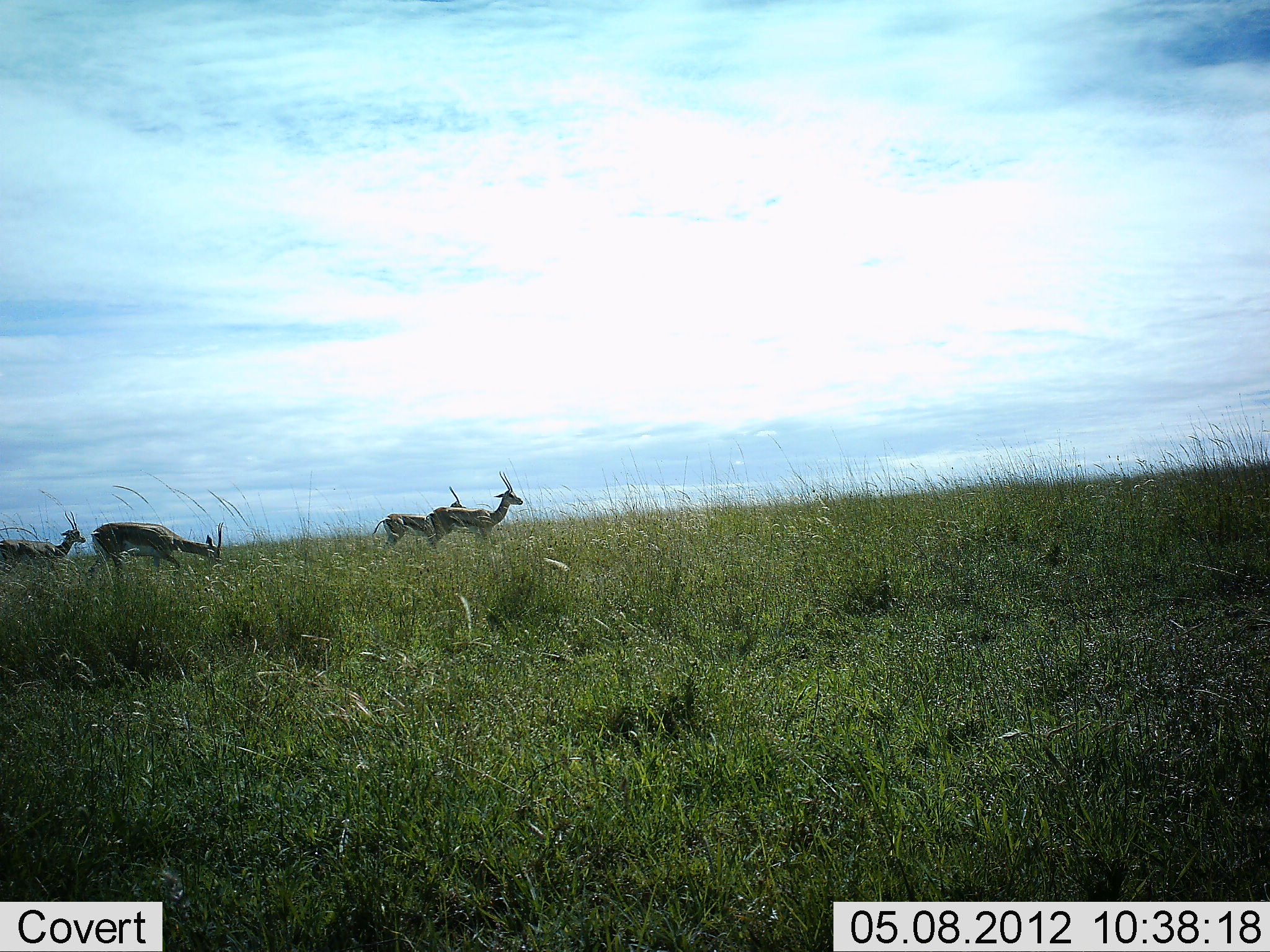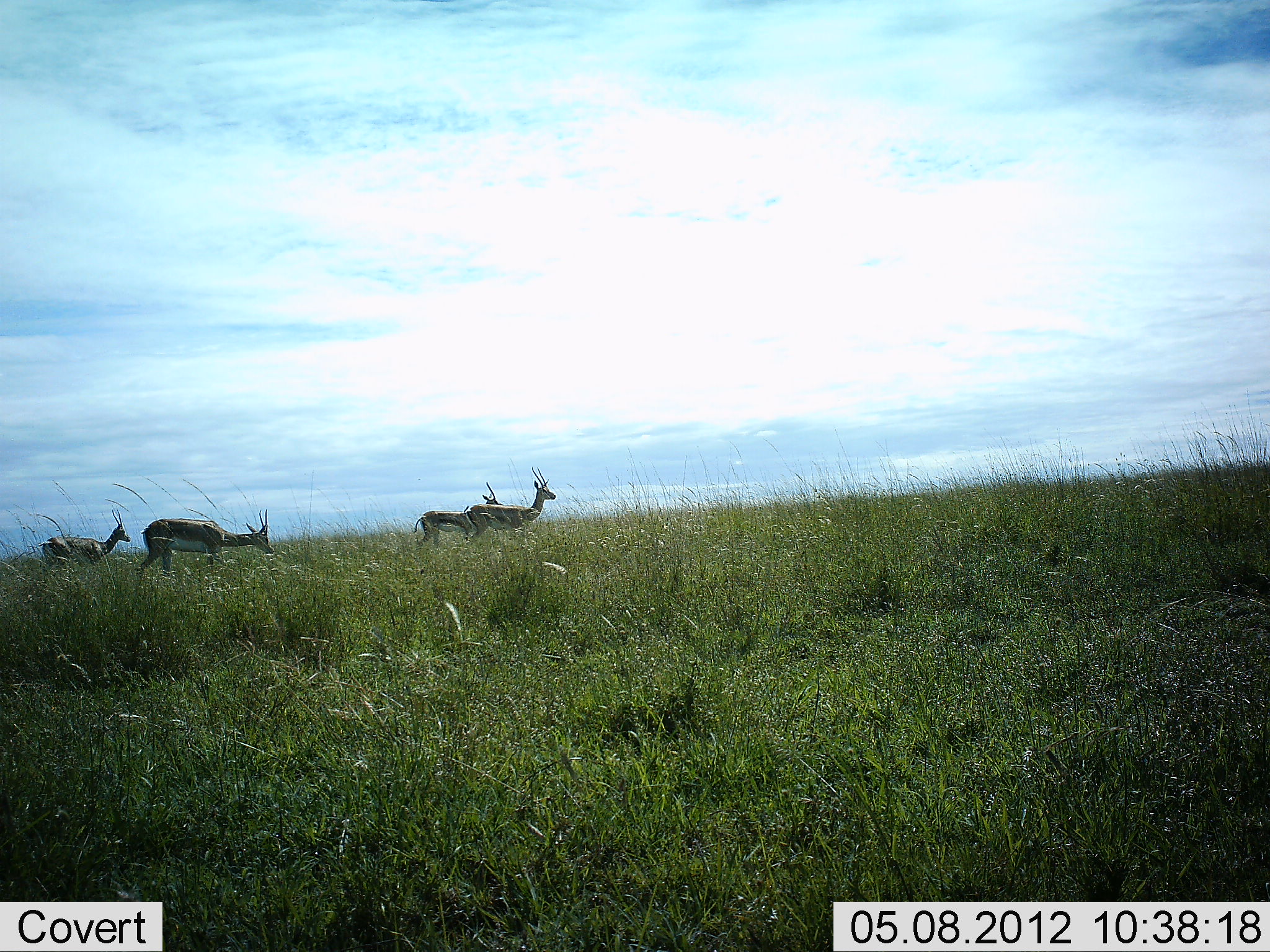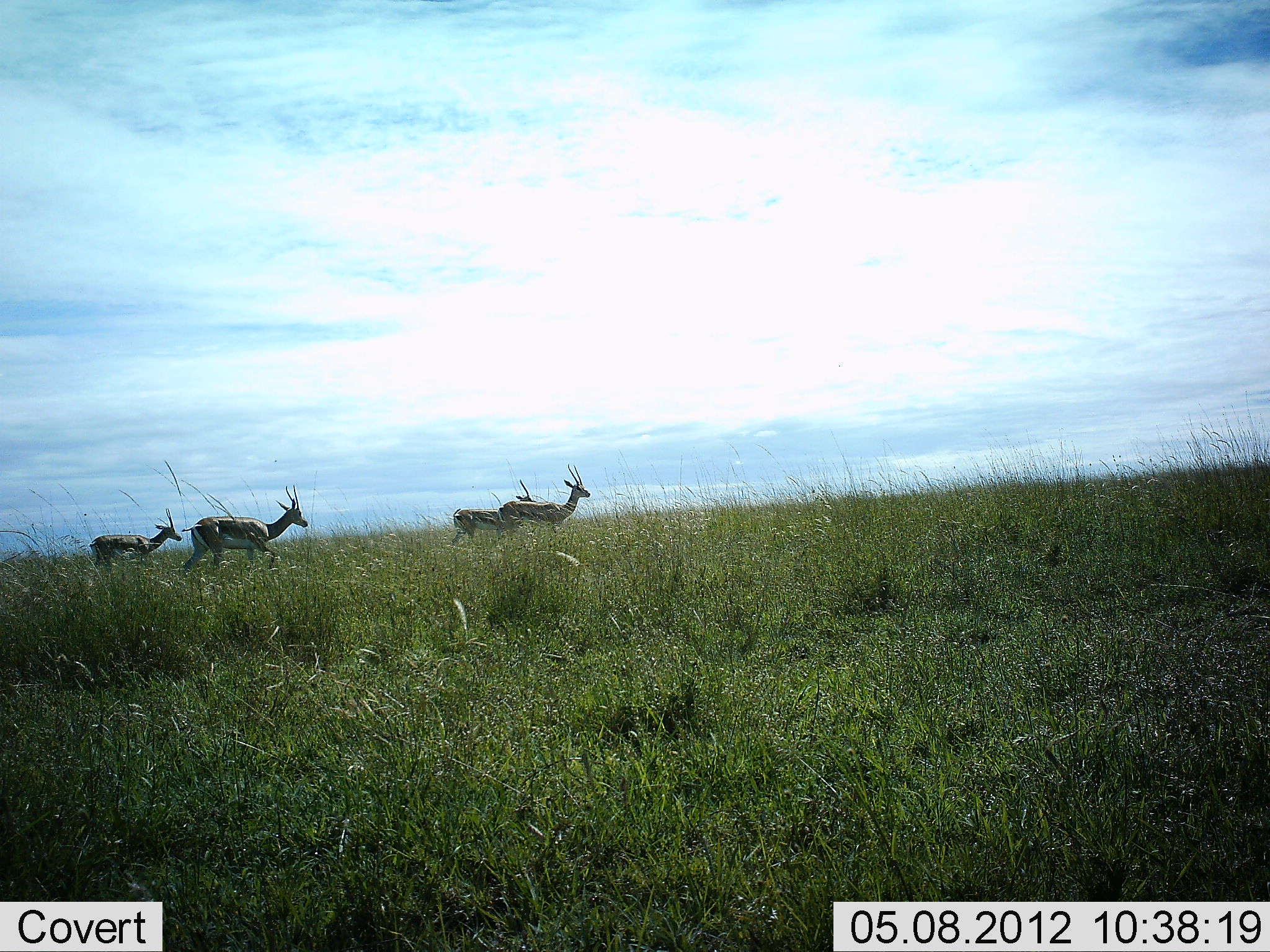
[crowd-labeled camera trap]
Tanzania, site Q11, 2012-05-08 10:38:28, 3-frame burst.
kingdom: Animalia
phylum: Chordata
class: Mammalia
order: Artiodactyla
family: Bovidae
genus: Nanger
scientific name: Nanger granti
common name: grant's gazelle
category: gazellegrants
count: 4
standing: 0%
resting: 0%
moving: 100%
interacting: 0%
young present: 0%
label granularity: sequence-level